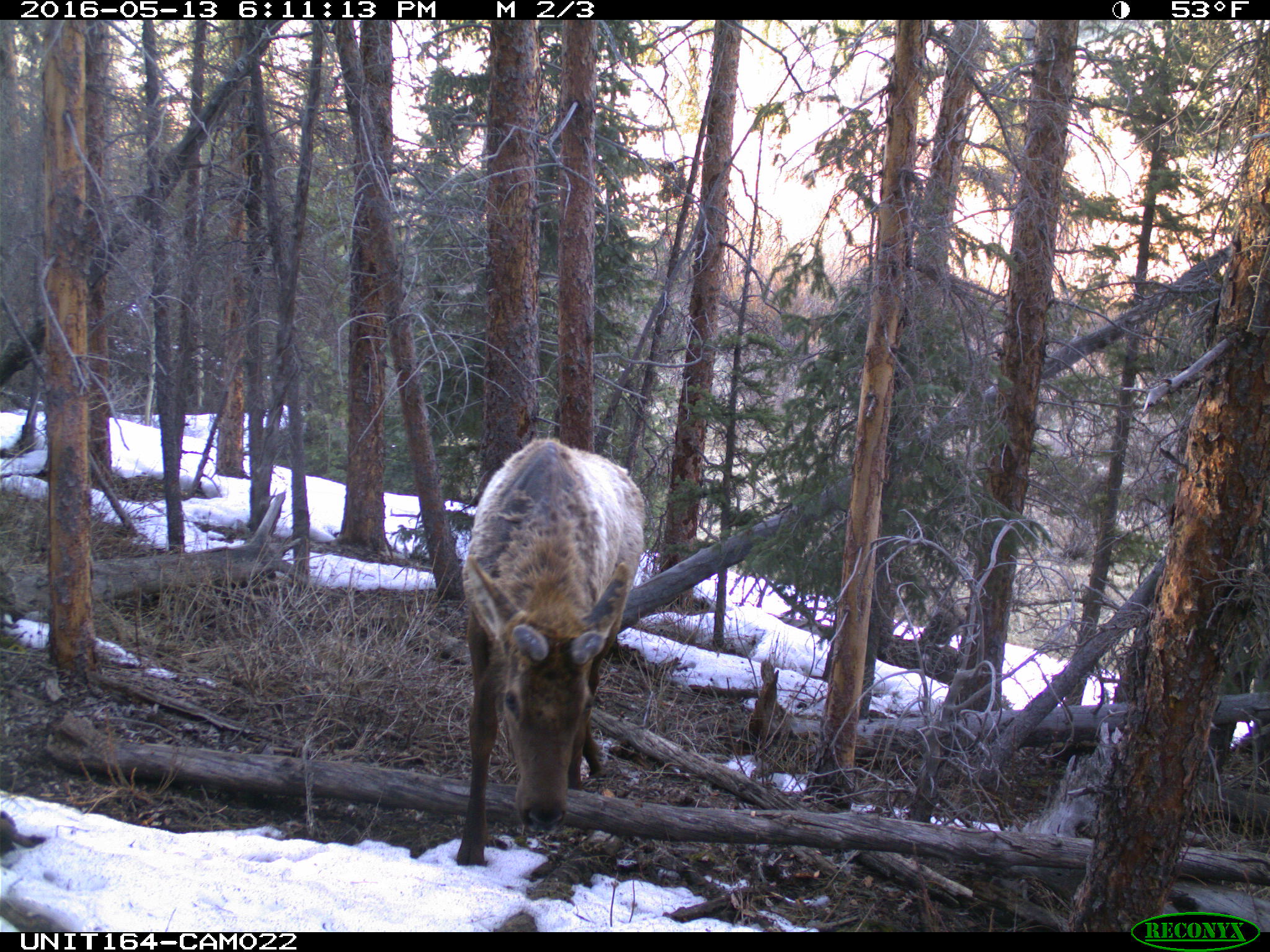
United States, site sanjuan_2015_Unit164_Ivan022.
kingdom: Animalia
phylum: Chordata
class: Mammalia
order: Artiodactyla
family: Cervidae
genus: Cervus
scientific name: Cervus elaphus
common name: red deer